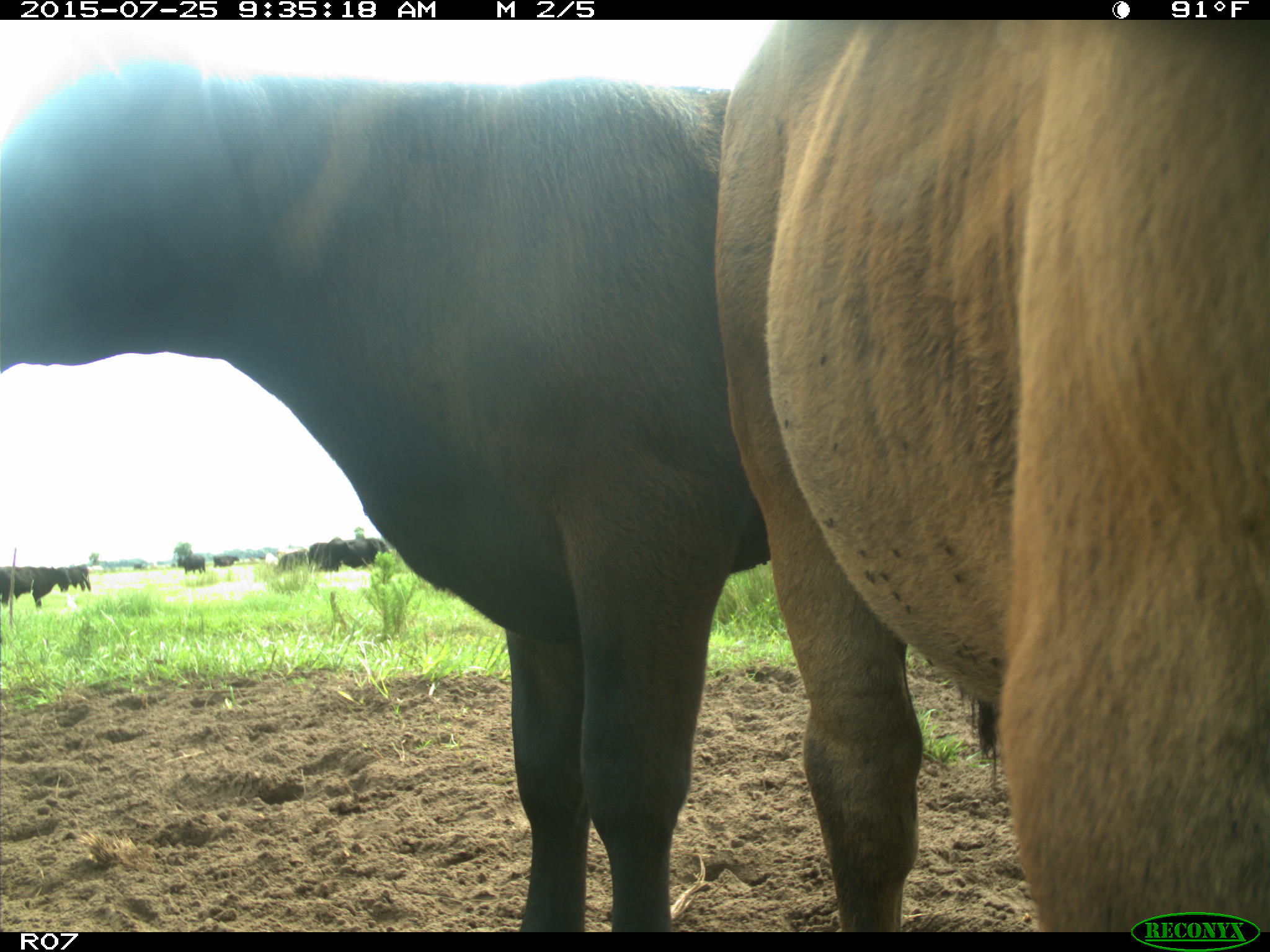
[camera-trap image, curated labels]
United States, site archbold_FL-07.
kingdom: Animalia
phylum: Chordata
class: Mammalia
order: Artiodactyla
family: Bovidae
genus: Bos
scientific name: Bos taurus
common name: domestic cow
Bos taurus (domestic cow).